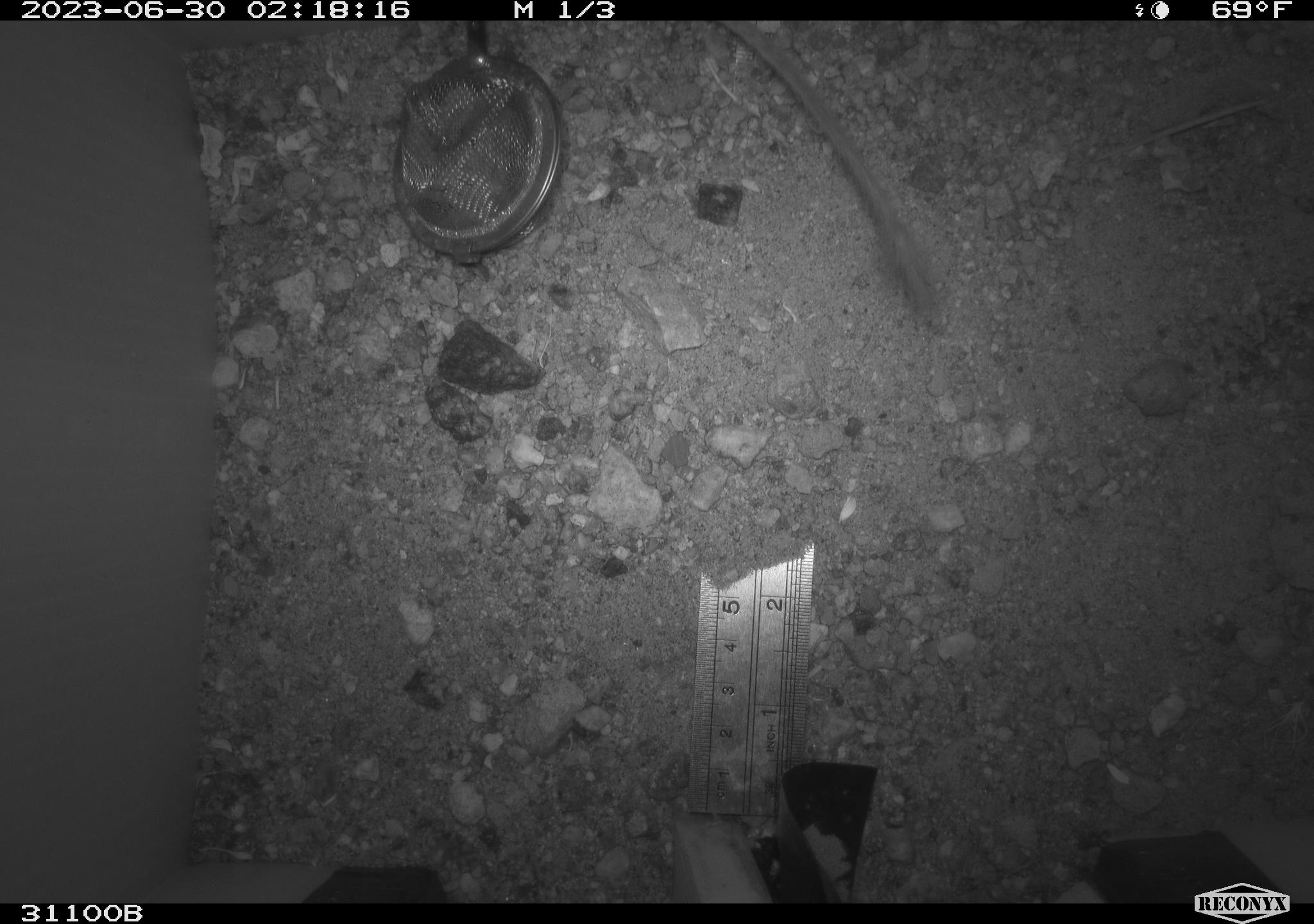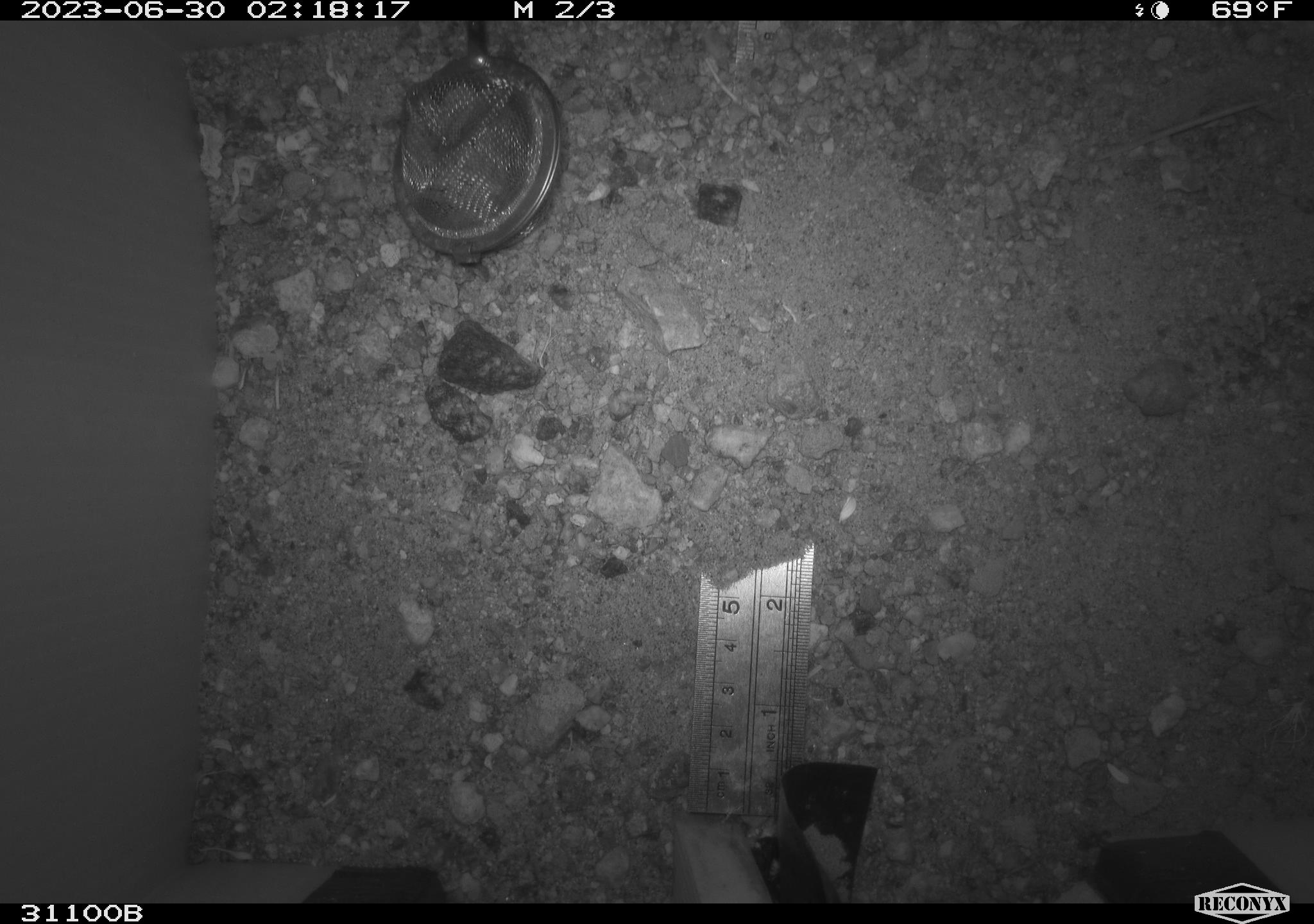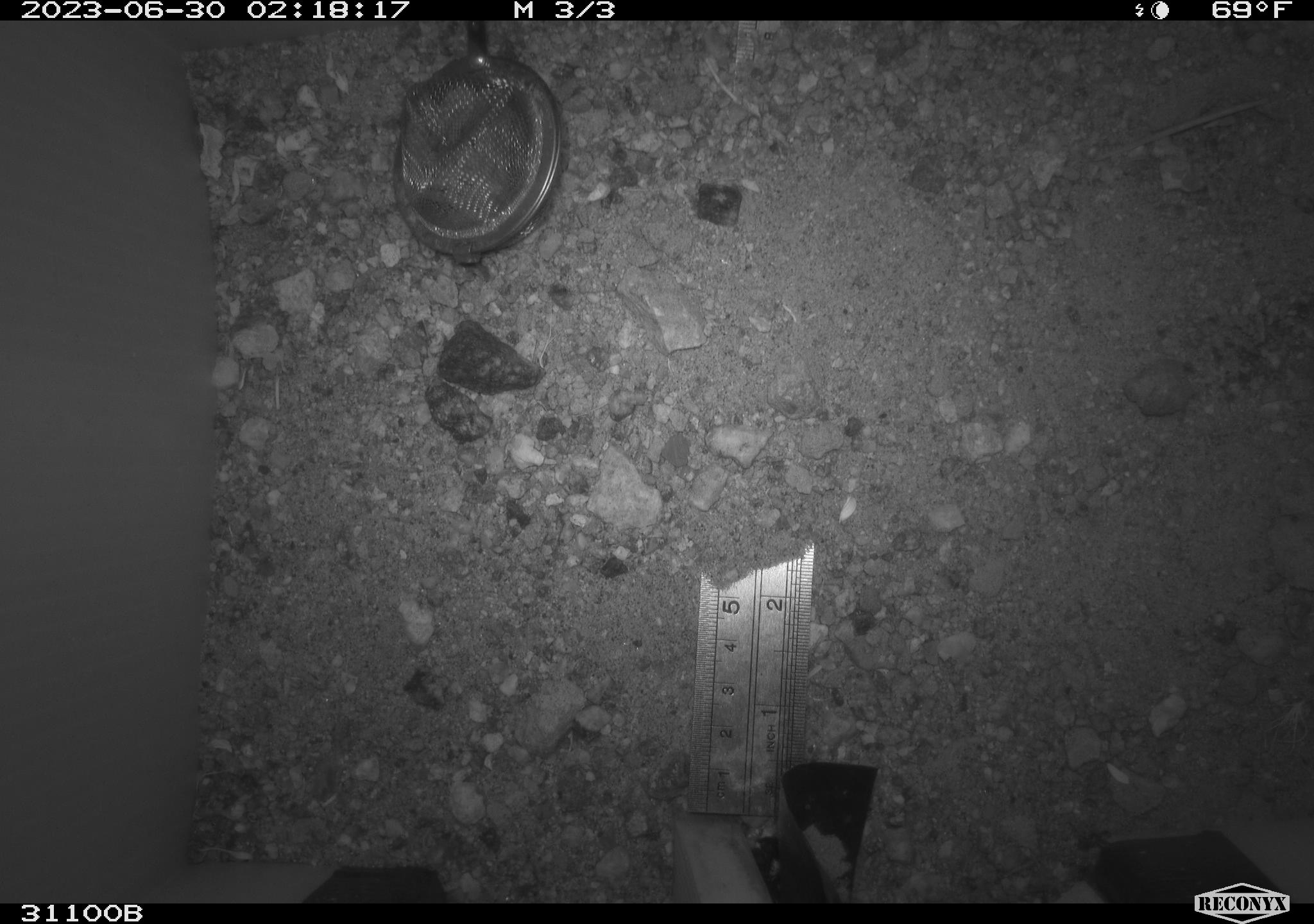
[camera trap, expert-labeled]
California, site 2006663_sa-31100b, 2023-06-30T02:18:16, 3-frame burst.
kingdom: Animalia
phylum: Chordata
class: Mammalia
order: Rodentia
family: Heteromyidae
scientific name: Heteromyidae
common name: kangaroo rats and pocket mice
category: heteromyidae family